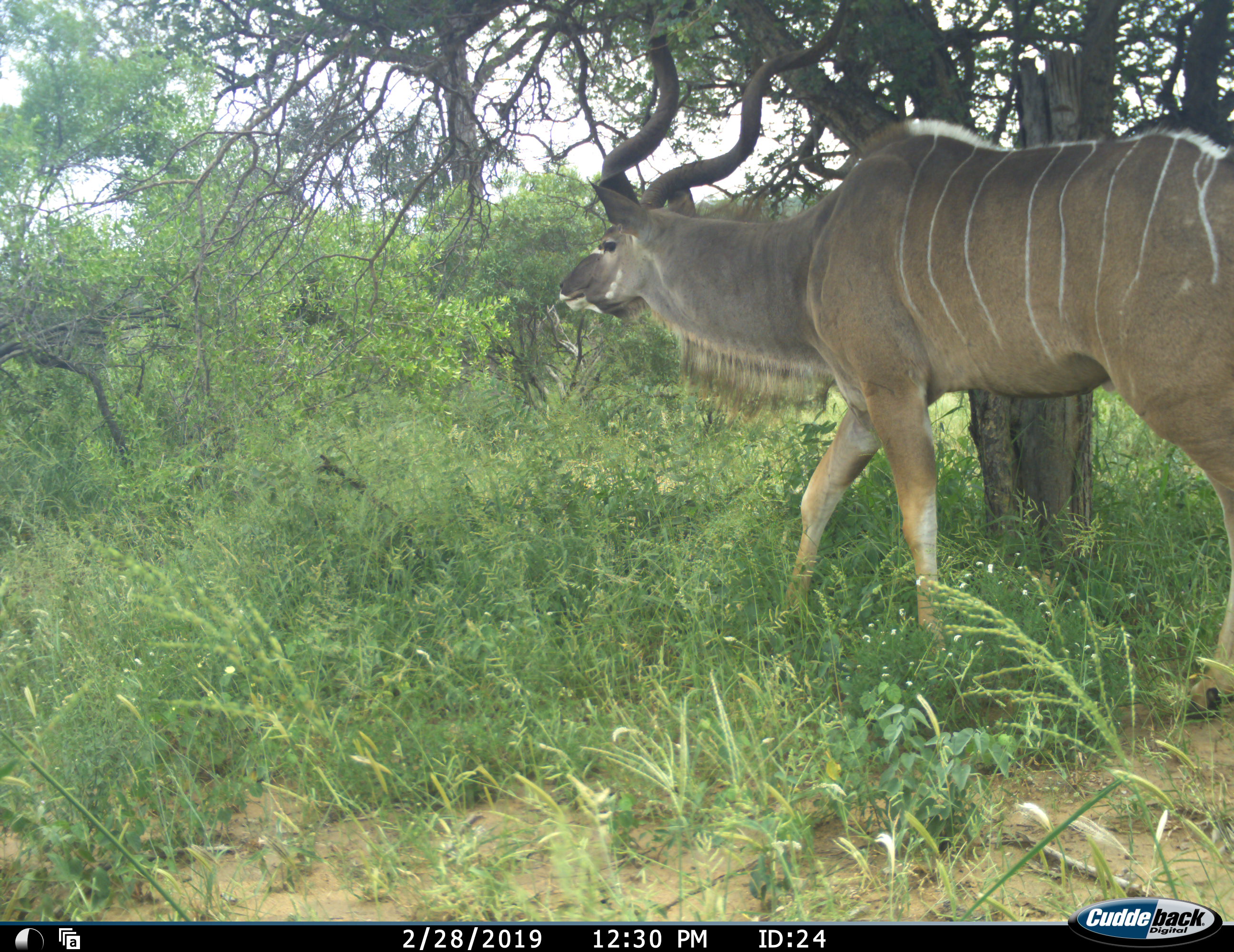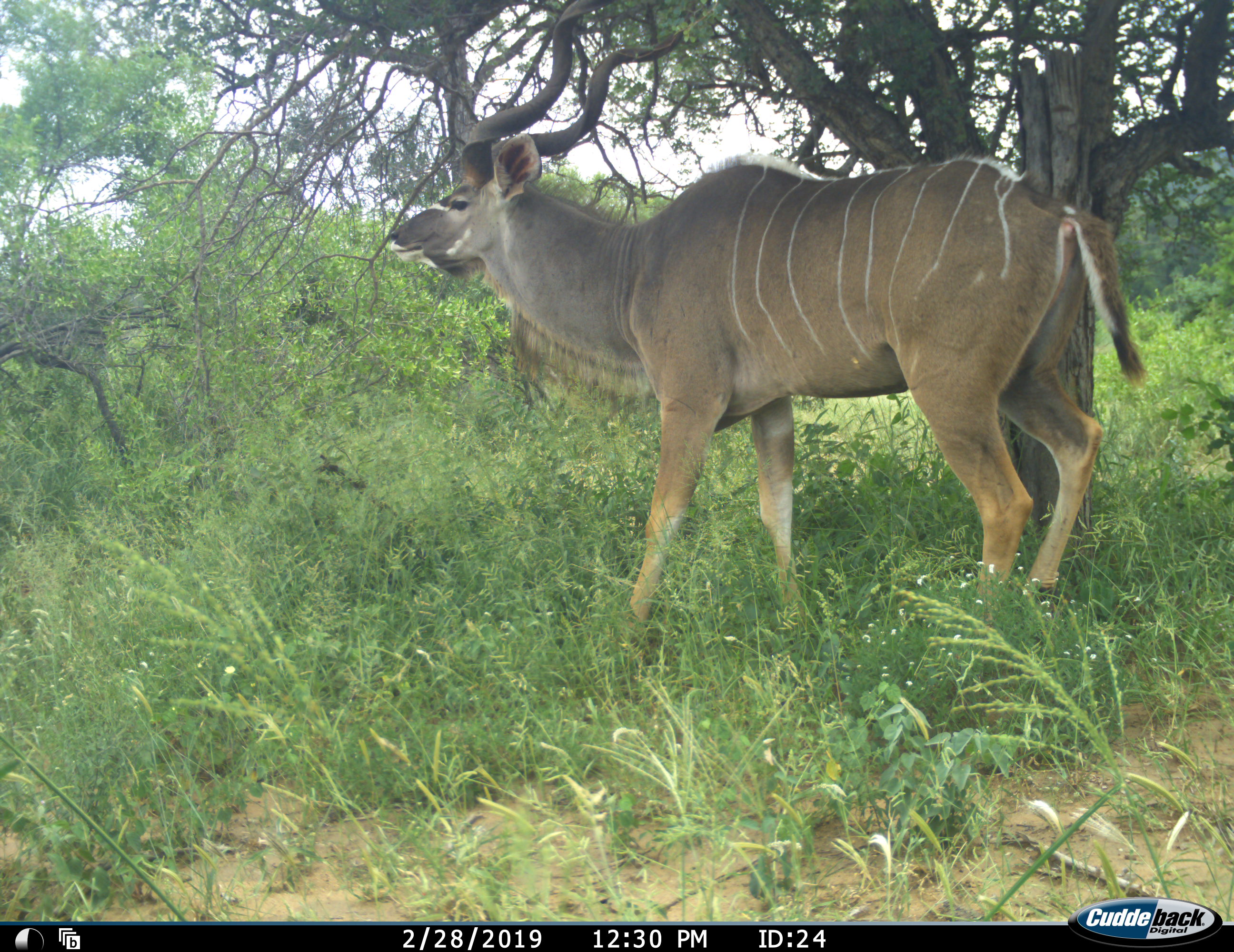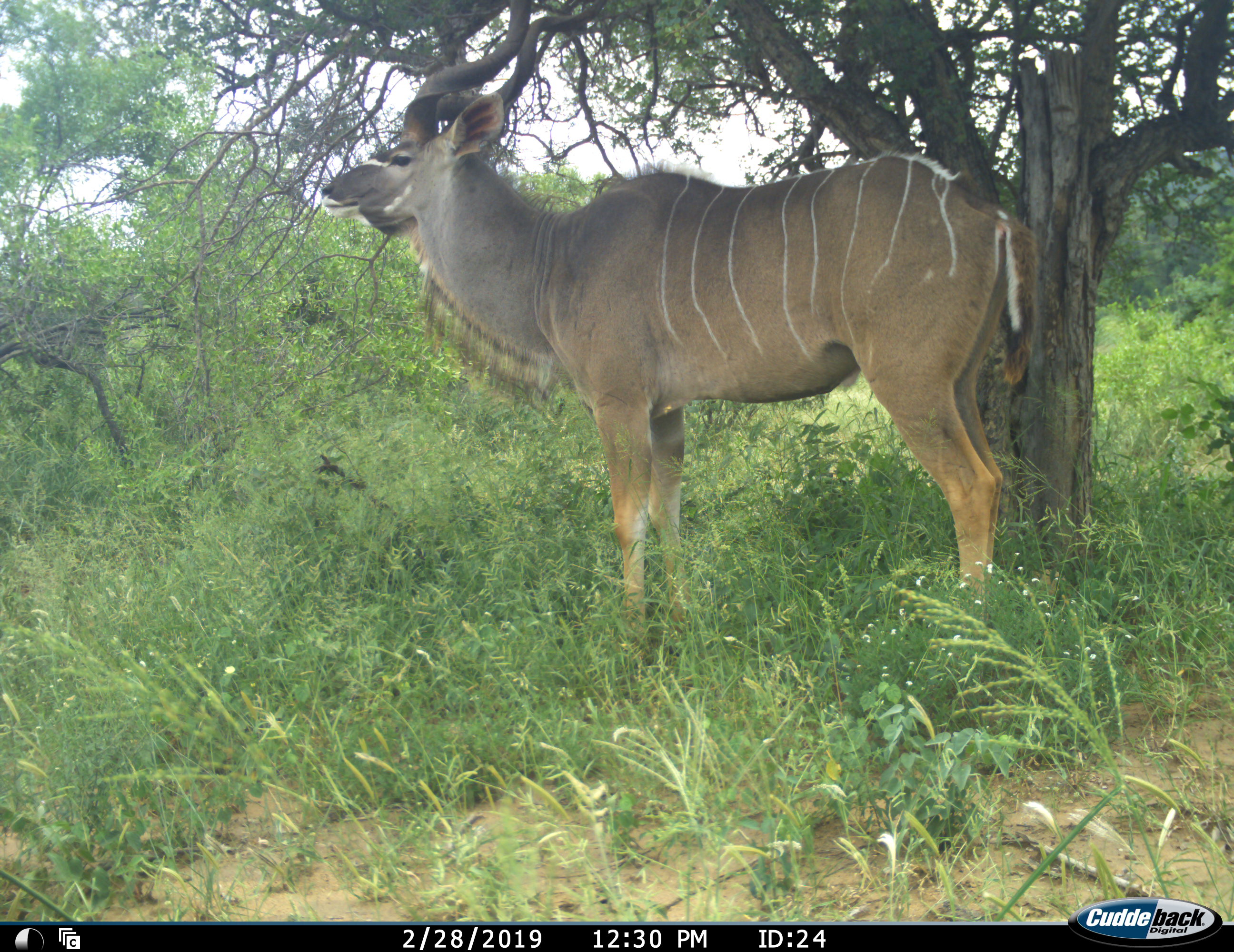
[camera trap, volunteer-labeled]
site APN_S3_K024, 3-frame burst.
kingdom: Animalia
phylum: Chordata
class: Mammalia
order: Artiodactyla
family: Bovidae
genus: Tragelaphus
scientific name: Tragelaphus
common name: kudu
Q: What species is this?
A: Kudu (Tragelaphus).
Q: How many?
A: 1.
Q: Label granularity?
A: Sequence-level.